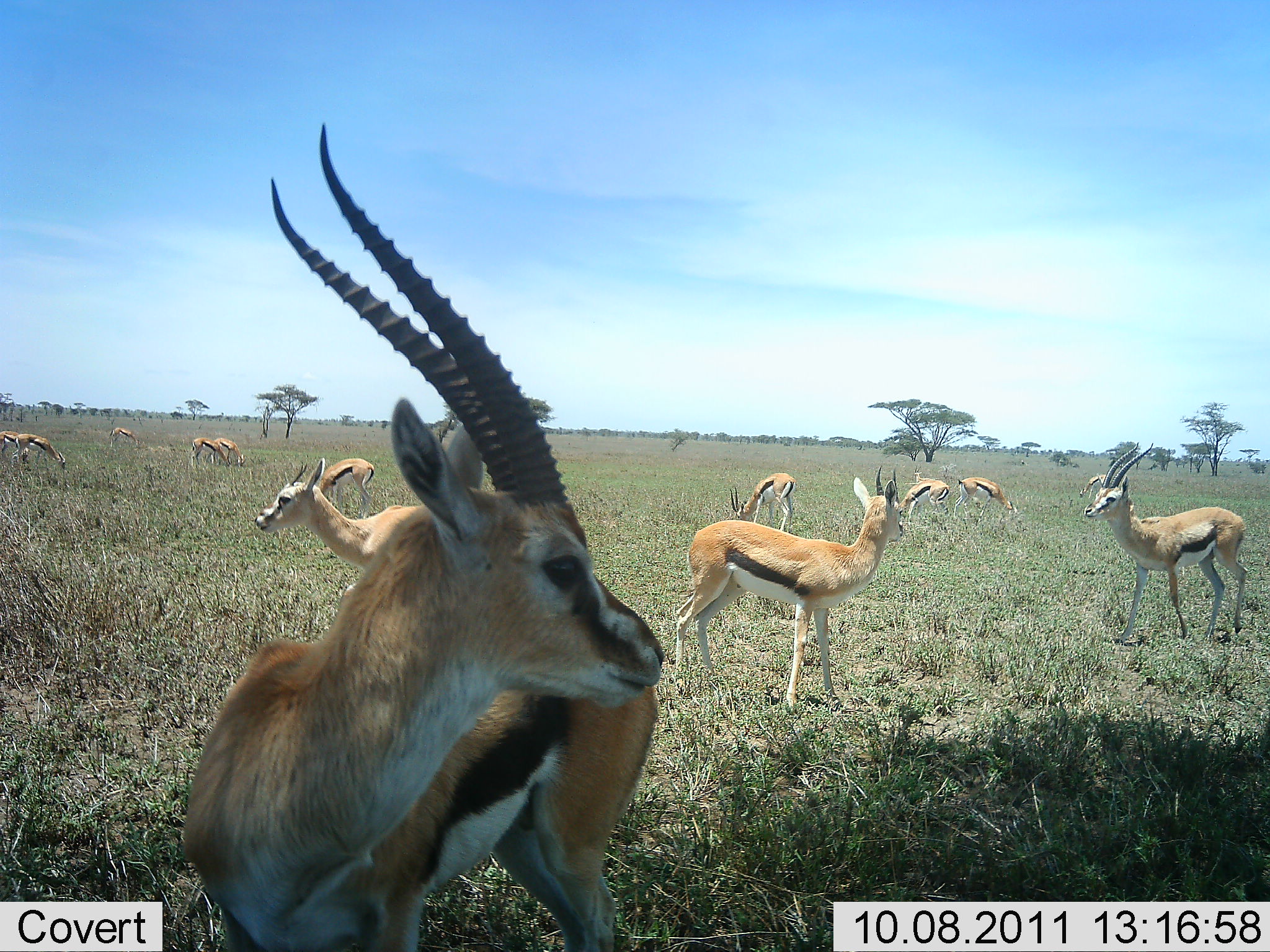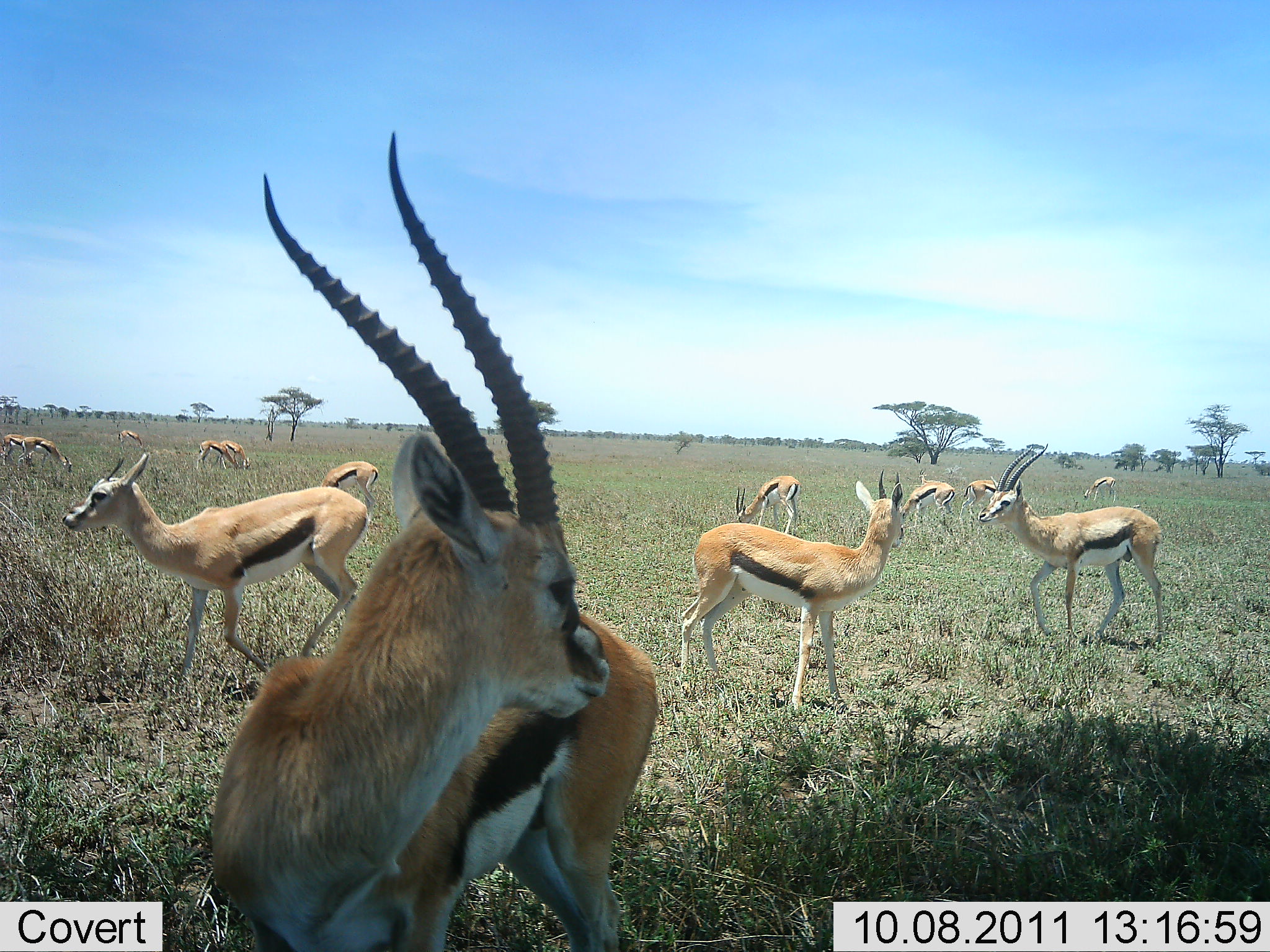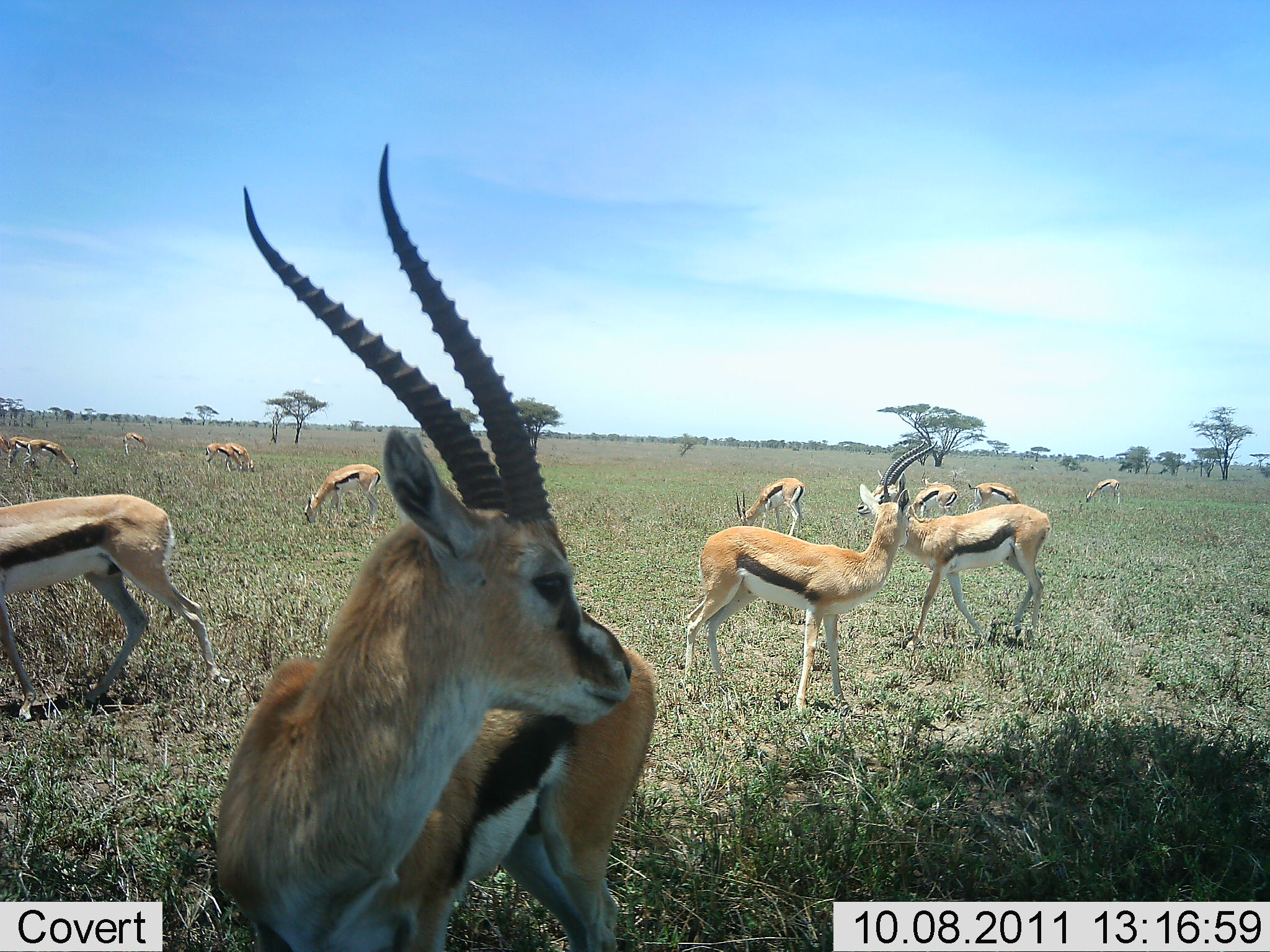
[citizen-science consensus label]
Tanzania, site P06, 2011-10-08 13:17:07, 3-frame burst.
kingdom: Animalia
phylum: Chordata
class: Mammalia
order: Artiodactyla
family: Bovidae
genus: Eudorcas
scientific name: Eudorcas thomsonii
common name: thomson's gazelle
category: gazellethomsons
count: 11-50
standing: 50%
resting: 0%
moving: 50%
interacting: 10%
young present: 0%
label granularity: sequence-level